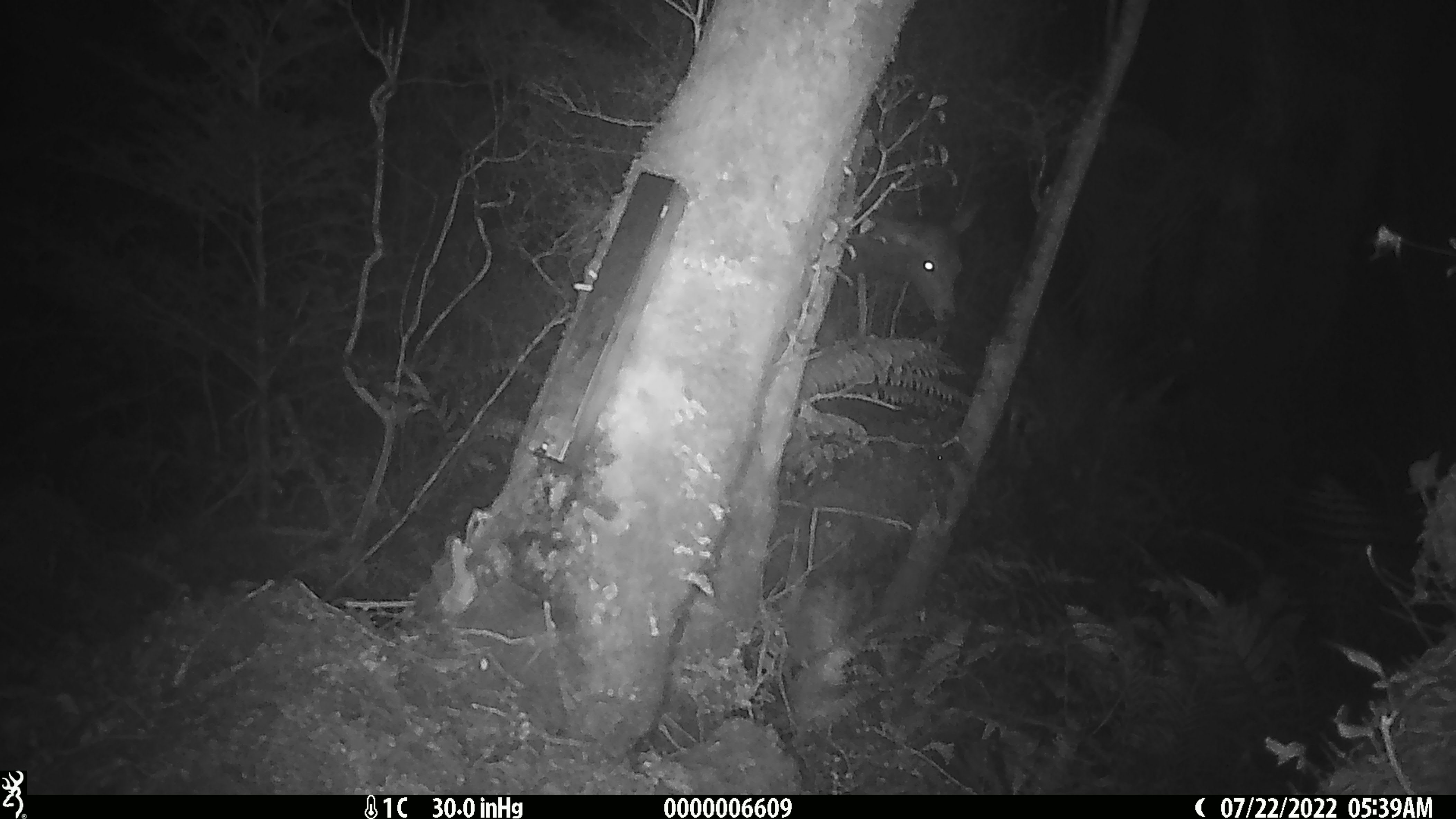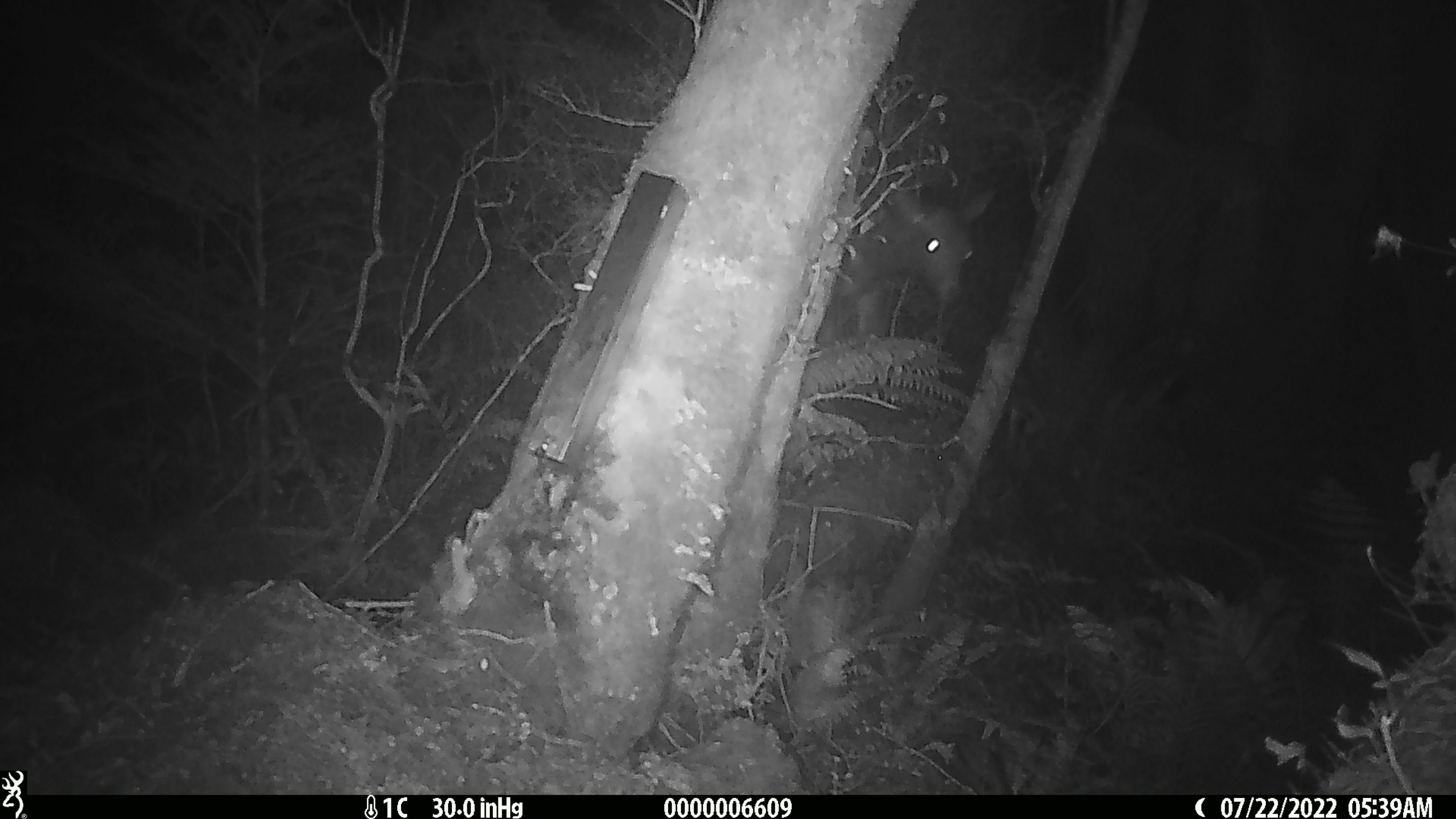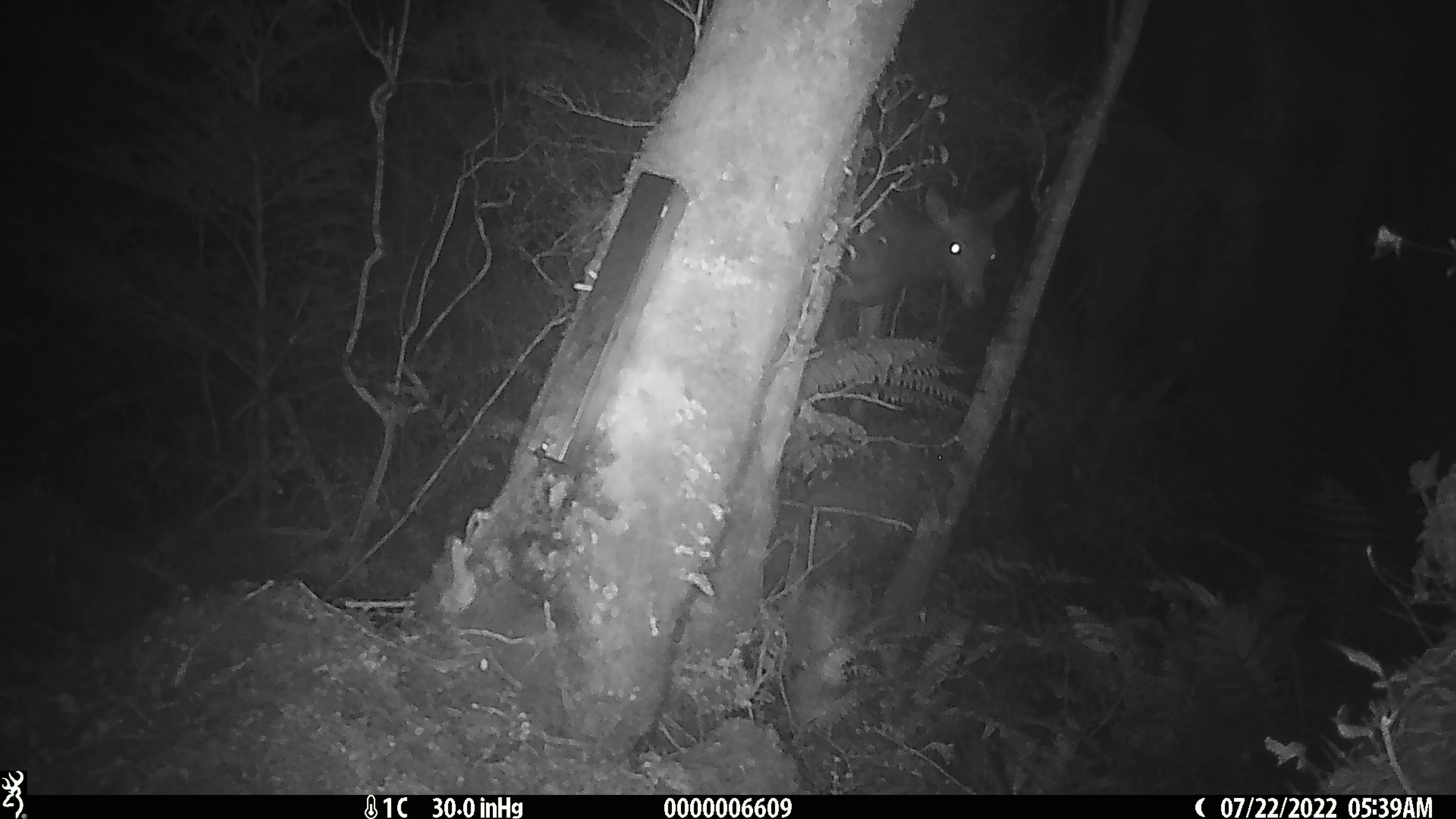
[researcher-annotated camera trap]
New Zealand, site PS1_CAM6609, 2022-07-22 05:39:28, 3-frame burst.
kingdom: Animalia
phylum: Chordata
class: Mammalia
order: Artiodactyla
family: Cervidae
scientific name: Cervidae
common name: deer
Deer (Cervidae).